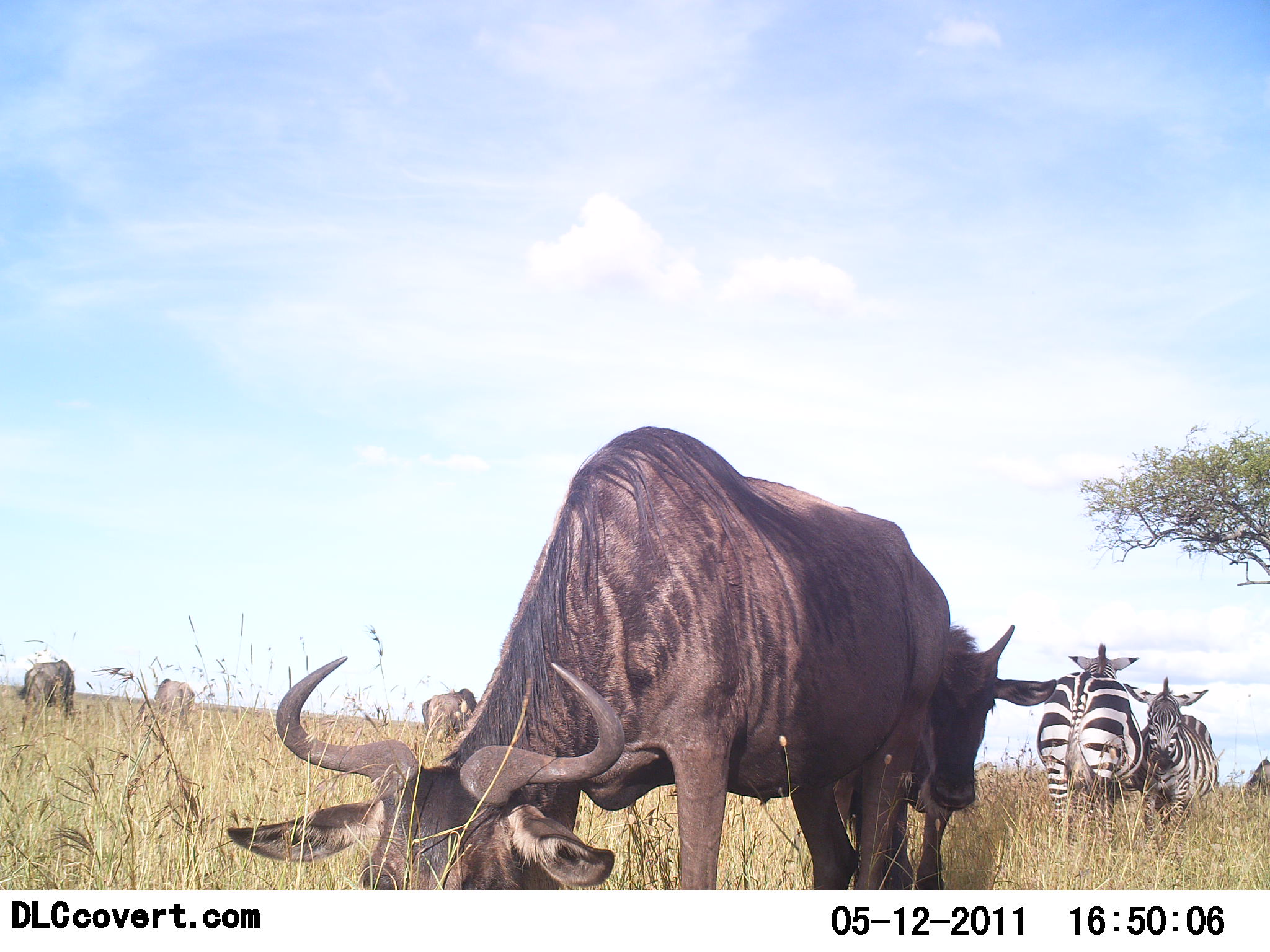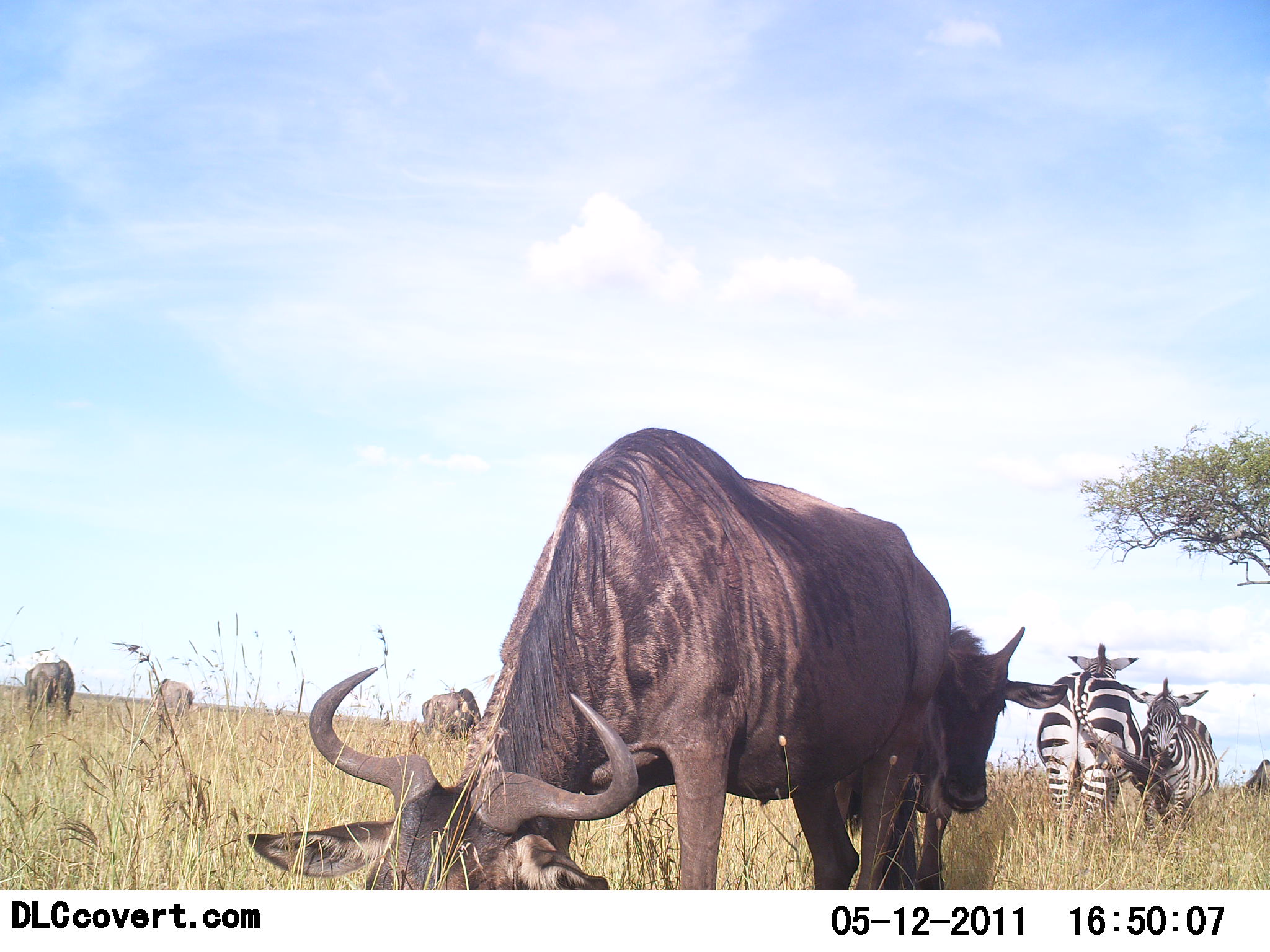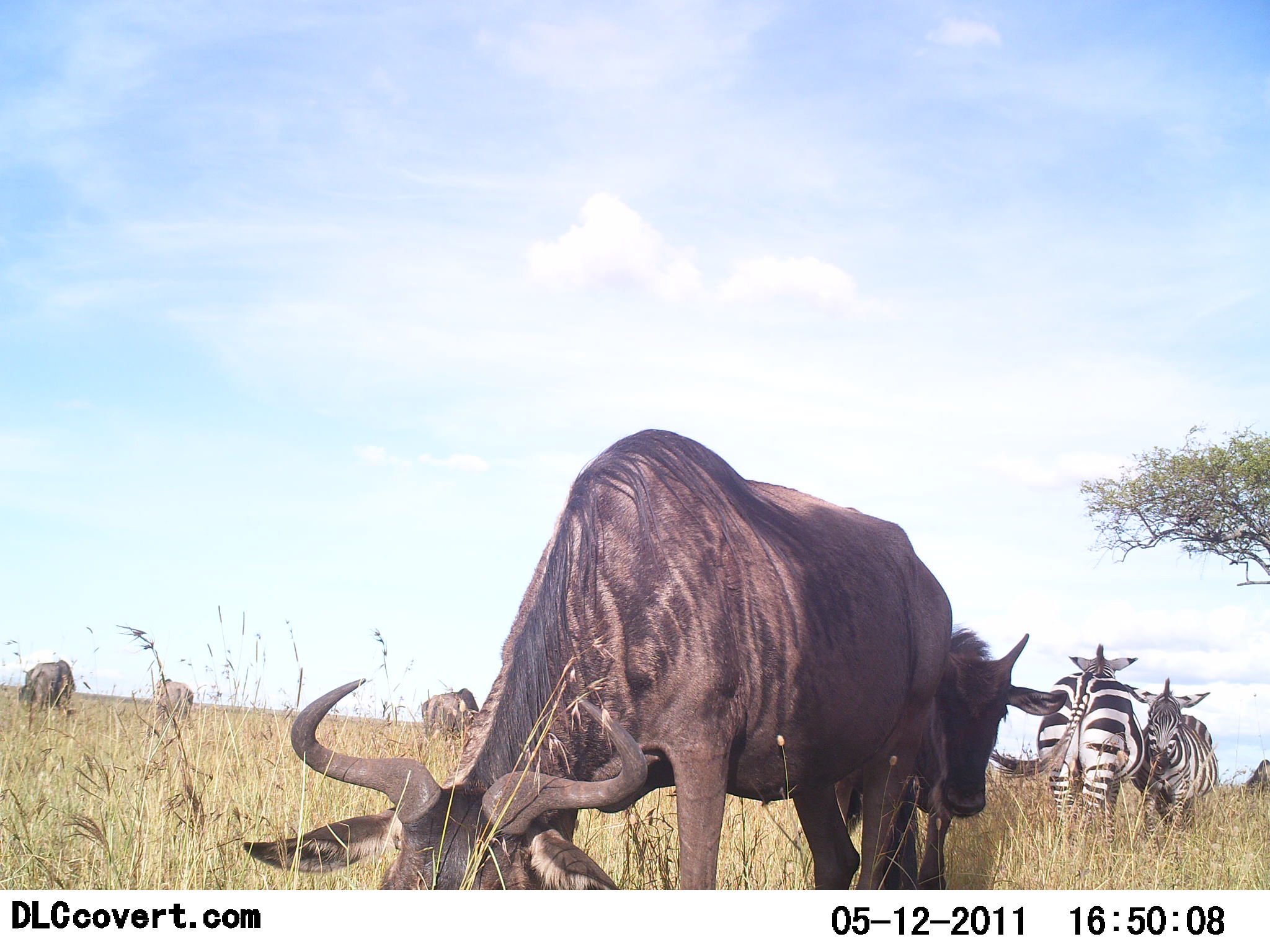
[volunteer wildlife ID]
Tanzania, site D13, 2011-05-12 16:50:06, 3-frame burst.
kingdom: Animalia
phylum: Chordata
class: Mammalia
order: Artiodactyla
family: Bovidae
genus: Connochaetes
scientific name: Connochaetes taurinus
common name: blue wildebeest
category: wildebeest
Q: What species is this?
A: Wildebeest (blue wildebeest) (Connochaetes taurinus).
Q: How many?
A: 5.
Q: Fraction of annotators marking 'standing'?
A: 31%.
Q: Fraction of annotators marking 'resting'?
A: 0%.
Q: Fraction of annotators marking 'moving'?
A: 0%.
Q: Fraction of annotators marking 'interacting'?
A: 0%.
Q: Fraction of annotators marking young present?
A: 38%.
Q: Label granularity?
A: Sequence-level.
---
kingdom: Animalia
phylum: Chordata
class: Mammalia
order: Perissodactyla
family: Equidae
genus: Equus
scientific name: Equus quagga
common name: plains zebra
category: zebra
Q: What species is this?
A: Zebra (plains zebra) (Equus quagga).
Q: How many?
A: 2.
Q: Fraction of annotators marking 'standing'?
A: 85%.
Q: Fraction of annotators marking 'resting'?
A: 0%.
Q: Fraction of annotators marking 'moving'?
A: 0%.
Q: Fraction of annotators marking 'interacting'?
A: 23%.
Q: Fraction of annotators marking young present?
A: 0%.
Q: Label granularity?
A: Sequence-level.